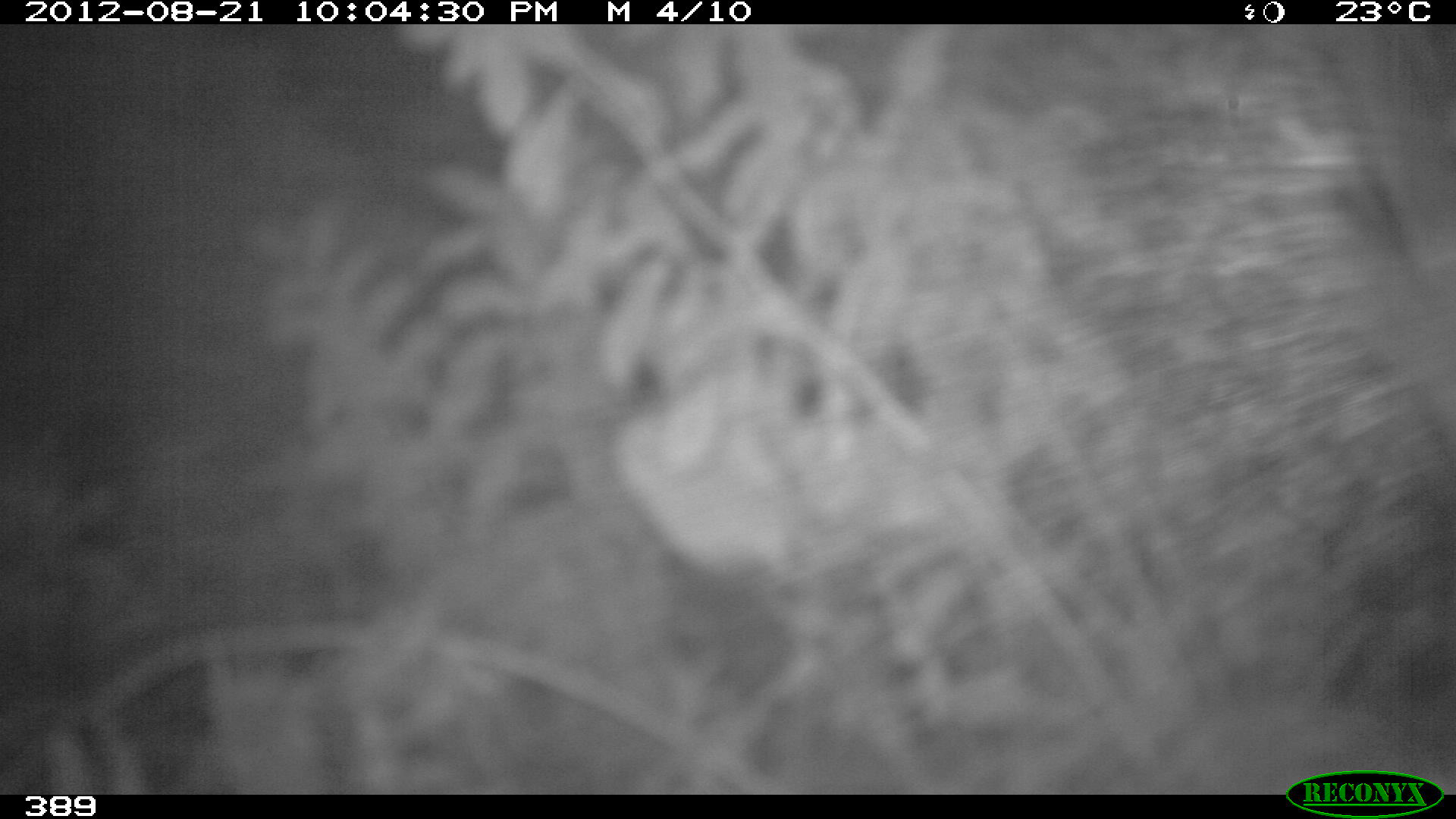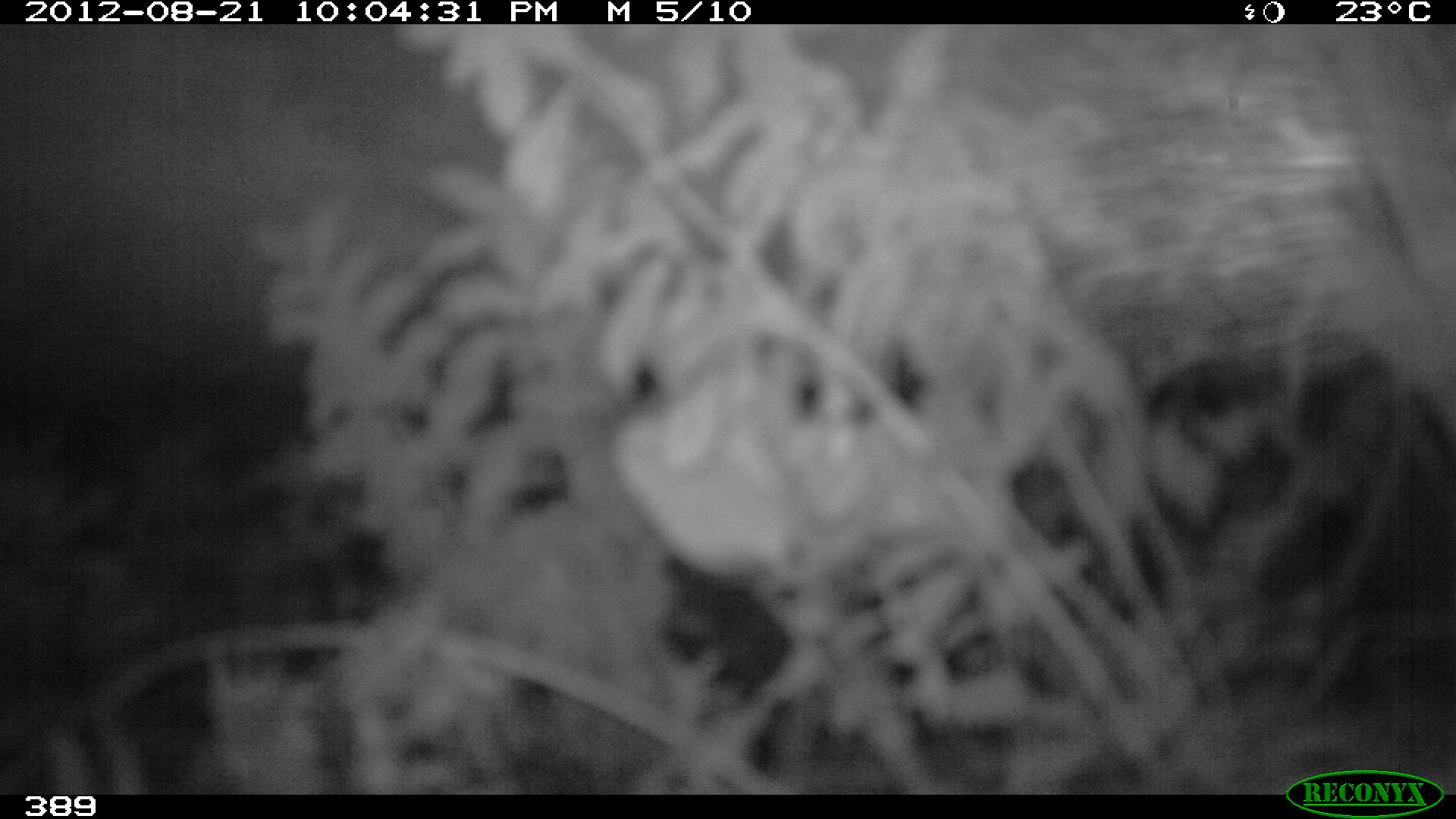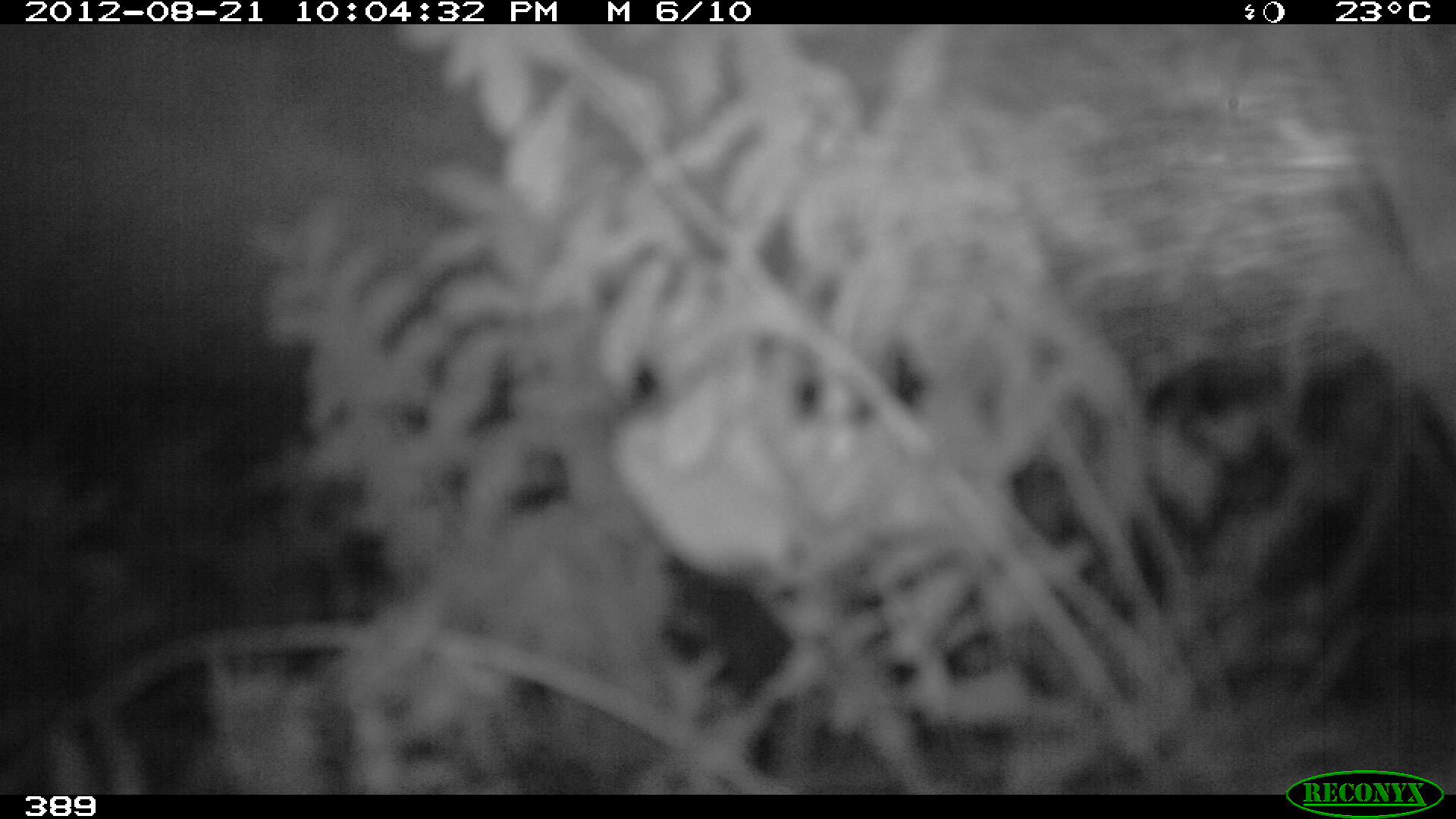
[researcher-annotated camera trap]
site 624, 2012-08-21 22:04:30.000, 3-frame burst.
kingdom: Animalia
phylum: Chordata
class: Mammalia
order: Carnivora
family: Felidae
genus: Leopardus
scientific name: Leopardus pardalis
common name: ocelot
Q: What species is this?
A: Leopardus pardalis (ocelot).